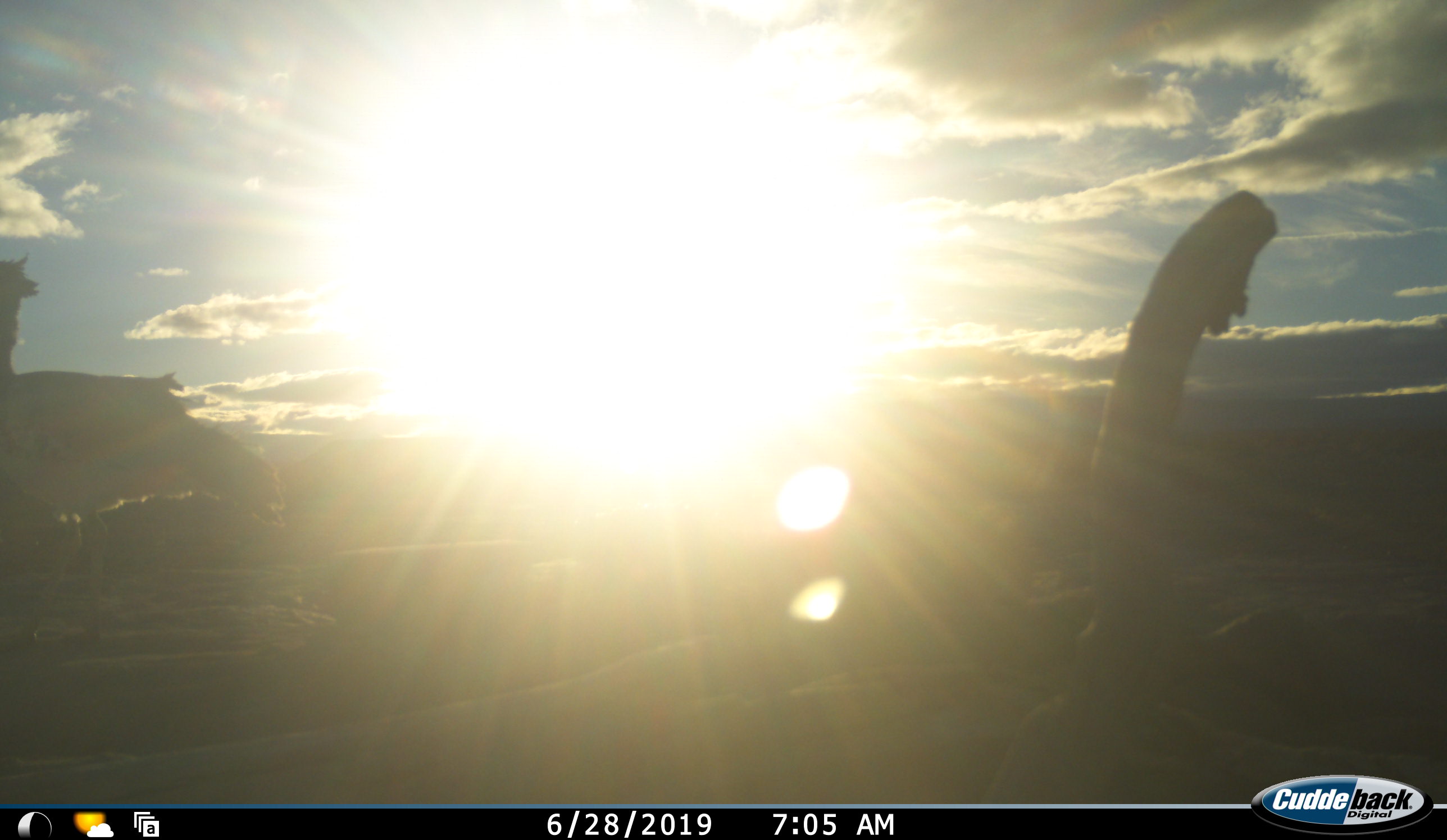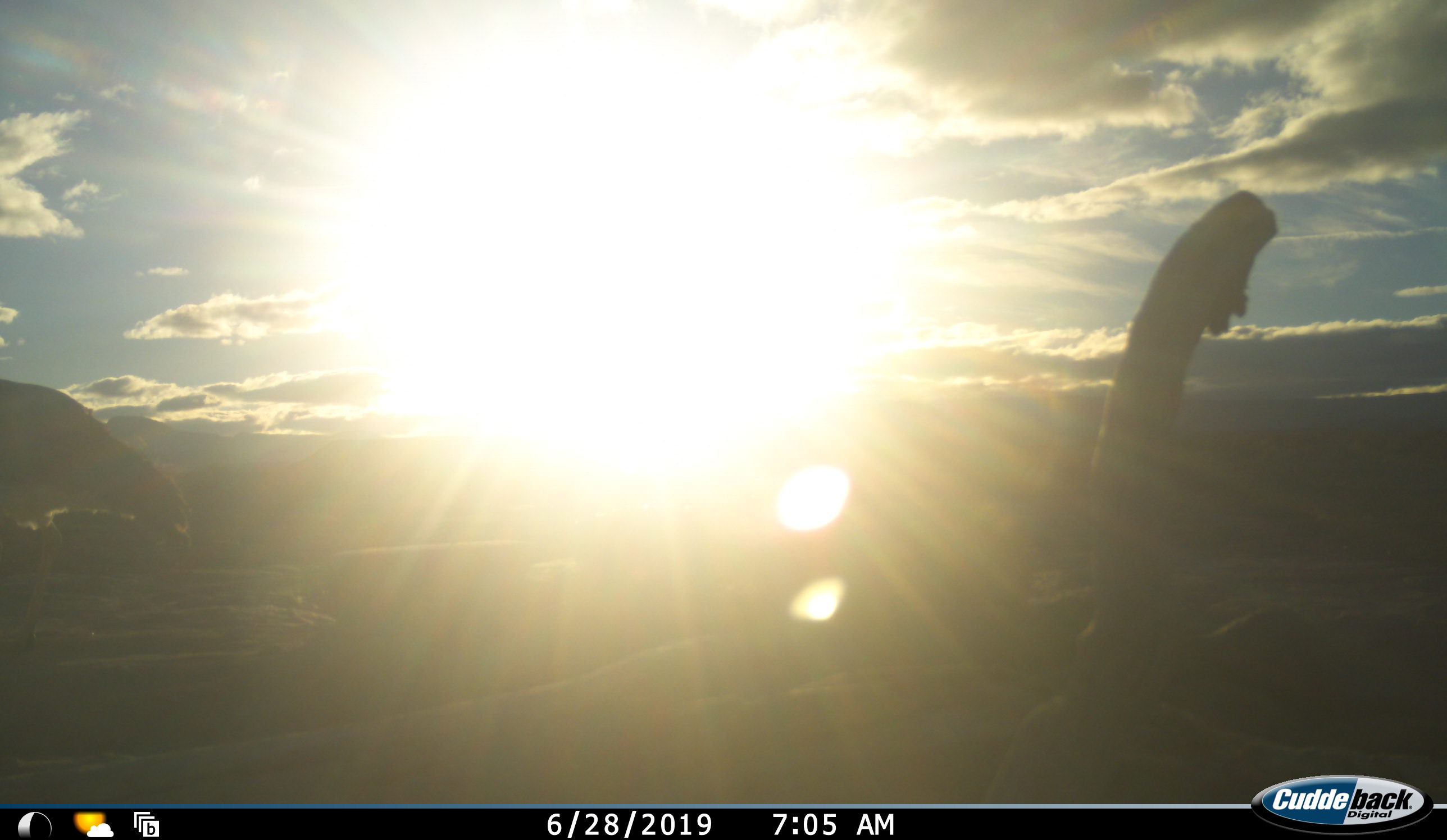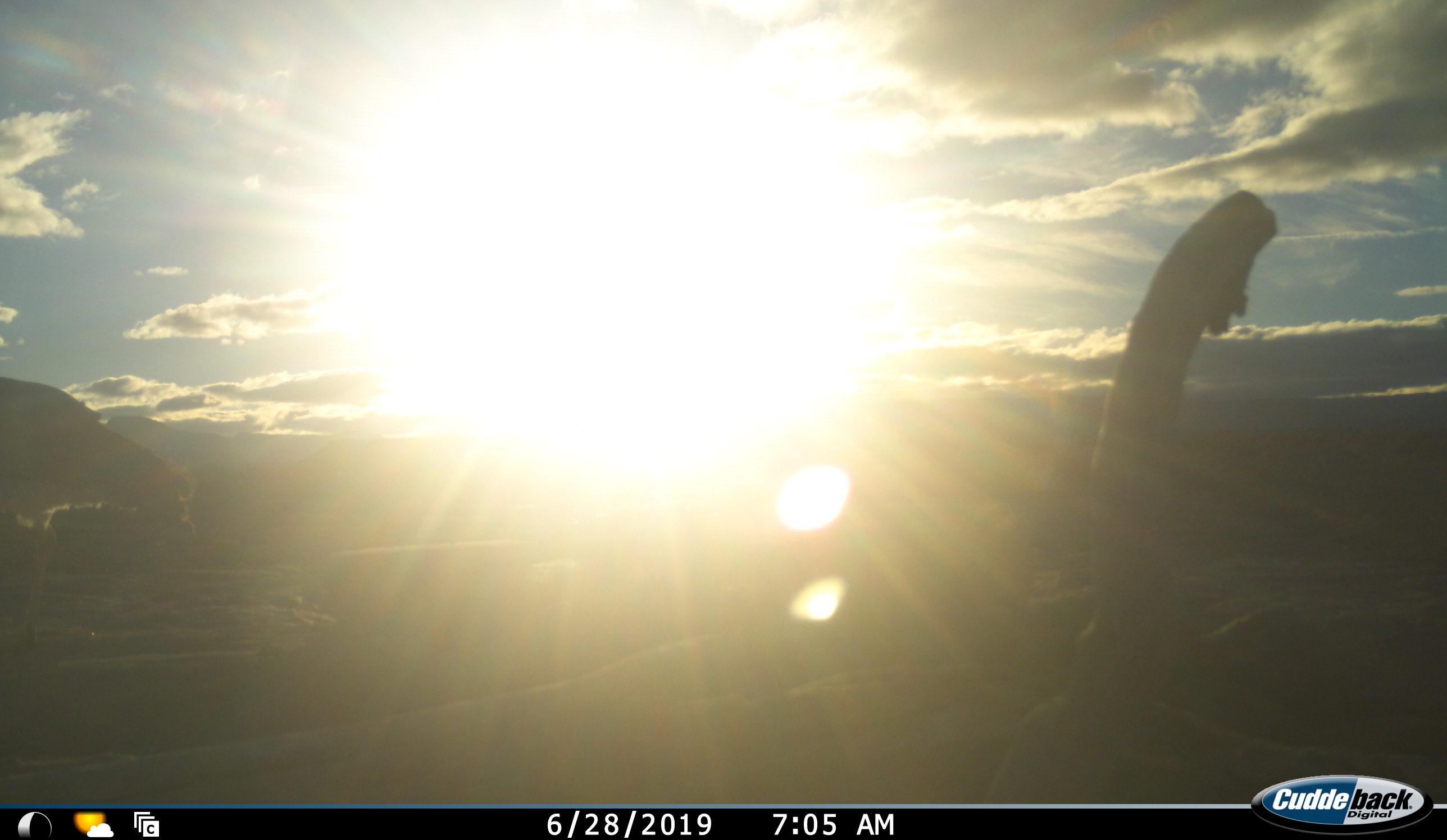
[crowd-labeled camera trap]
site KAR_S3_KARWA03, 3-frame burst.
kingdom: Animalia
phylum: Chordata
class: Aves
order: Otidiformes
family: Otididae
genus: Ardeotis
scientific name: Ardeotis kori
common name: kori bustard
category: bustardkori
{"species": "bustardkori (kori bustard) (Ardeotis kori)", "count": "1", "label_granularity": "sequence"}